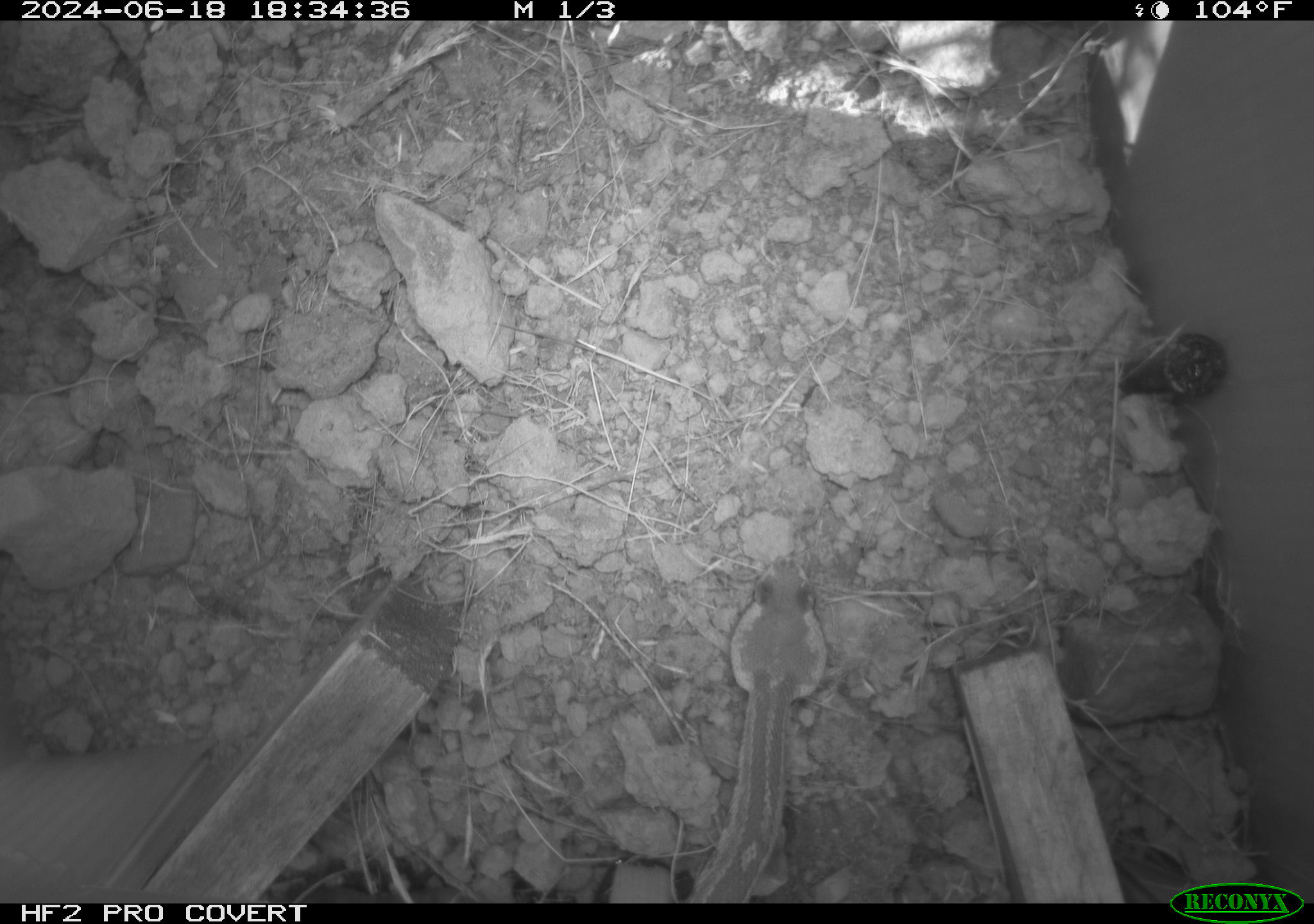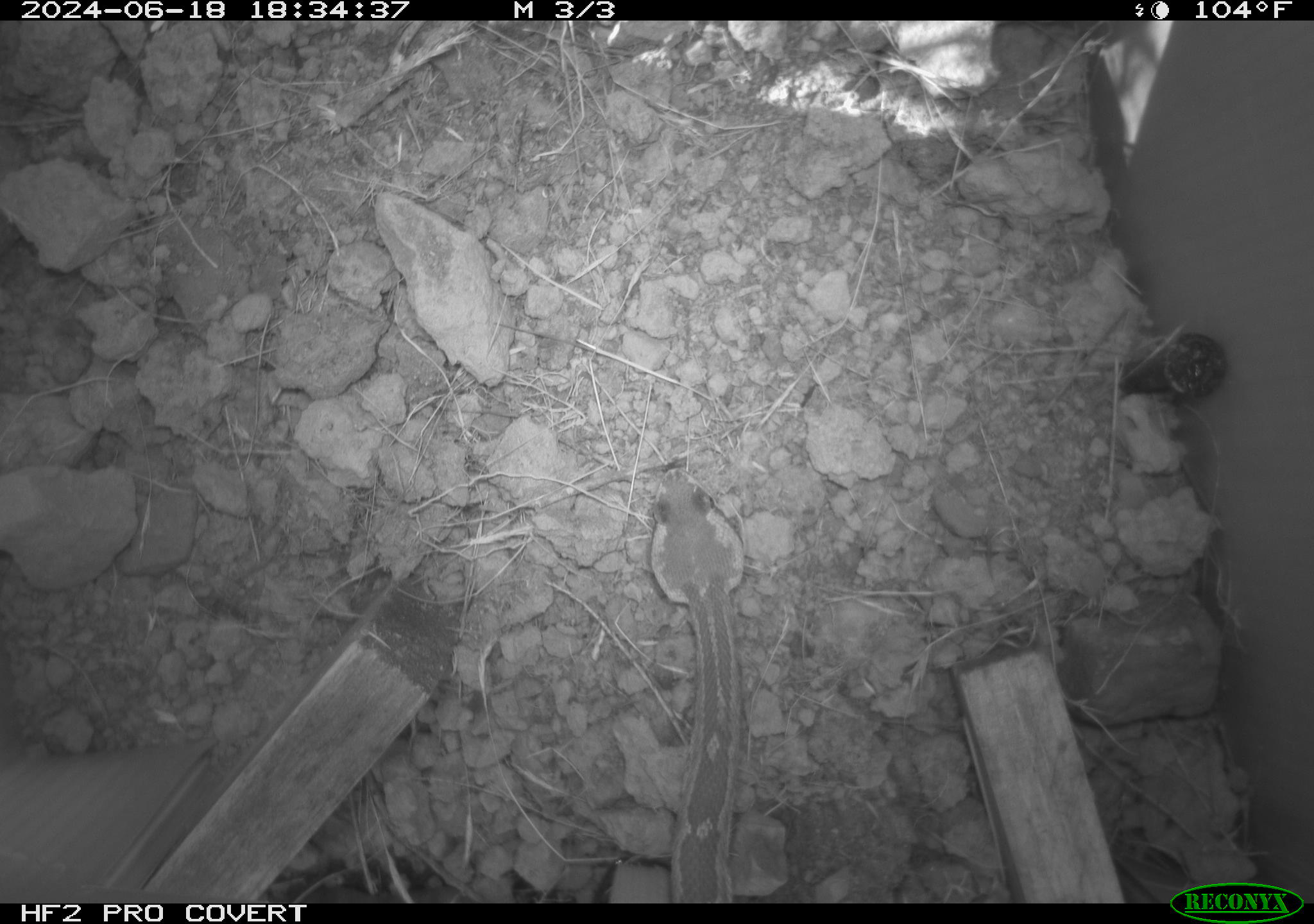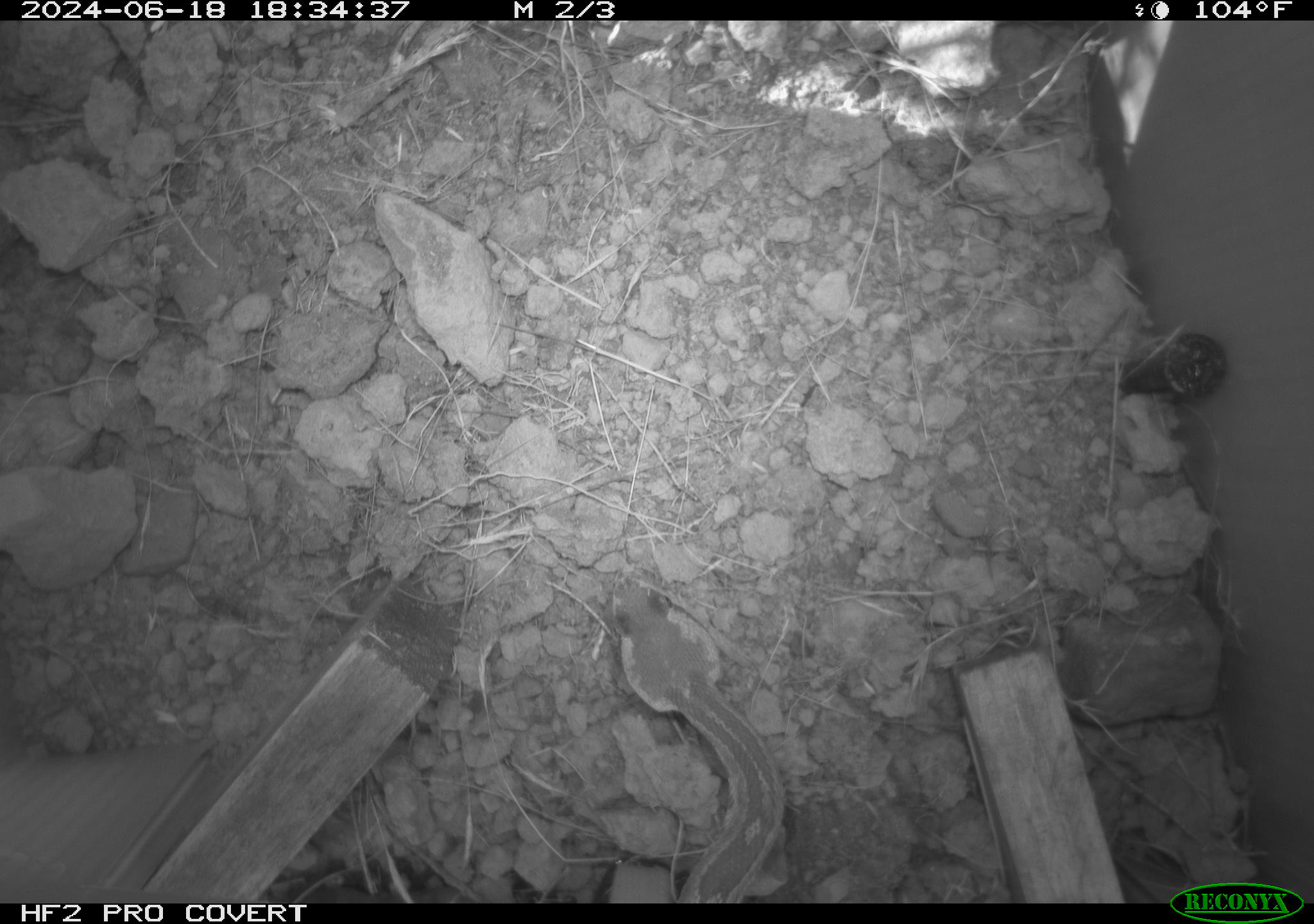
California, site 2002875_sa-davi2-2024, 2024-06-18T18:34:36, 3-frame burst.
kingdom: Animalia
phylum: Chordata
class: Reptilia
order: Squamata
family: Viperidae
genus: Crotalus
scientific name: Crotalus oreganus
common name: western rattlesnake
Western rattlesnake (Crotalus oreganus).